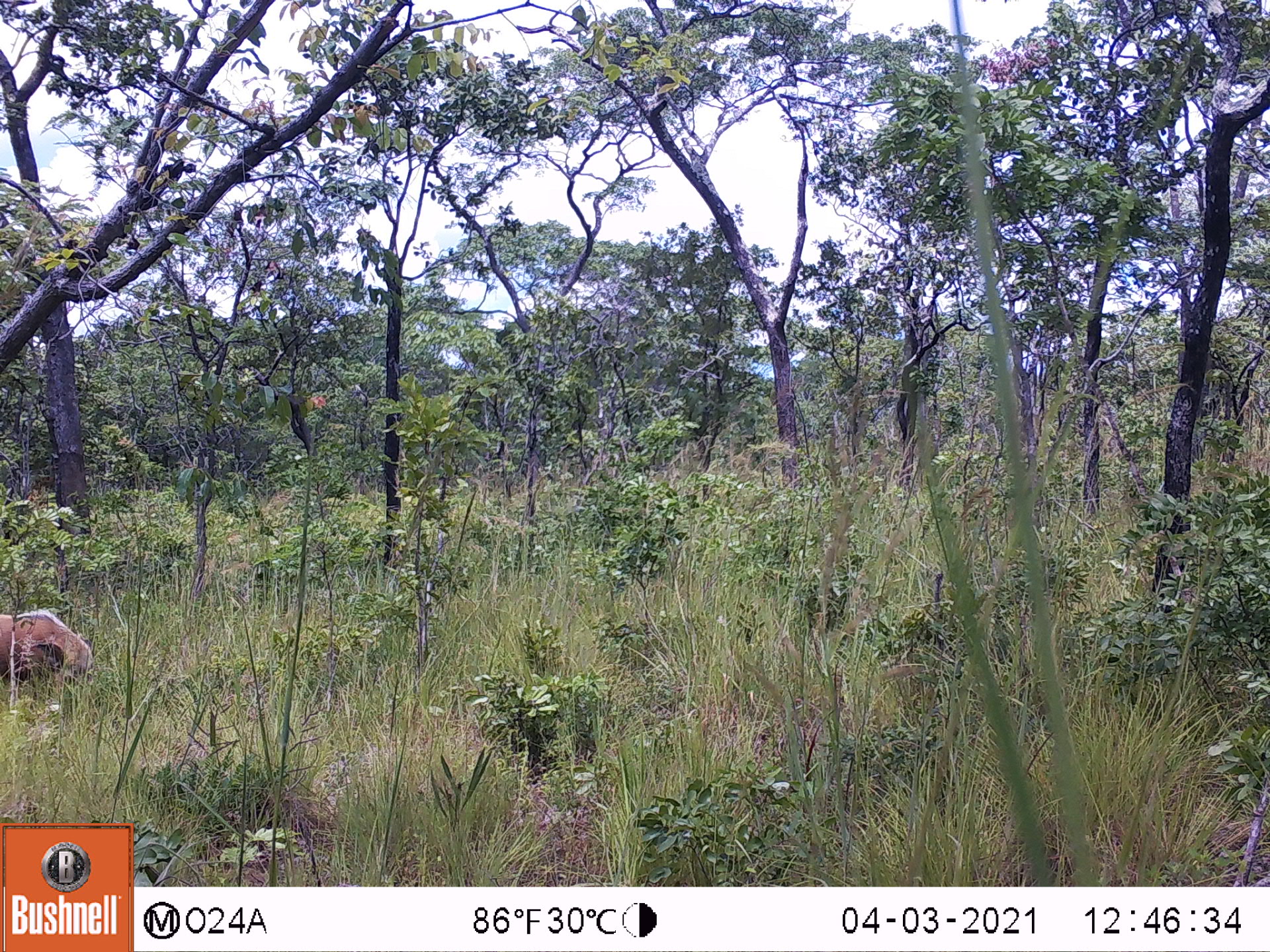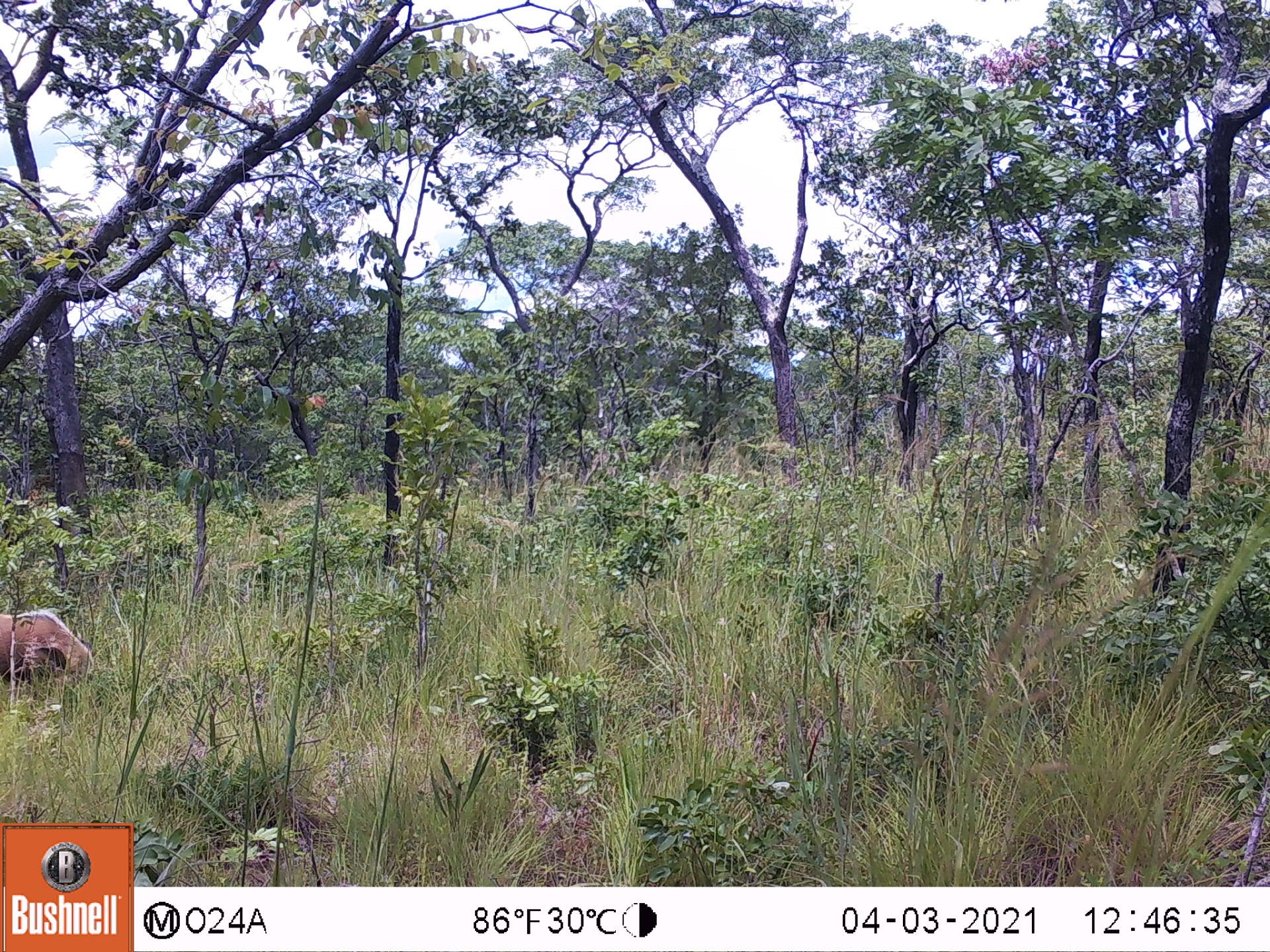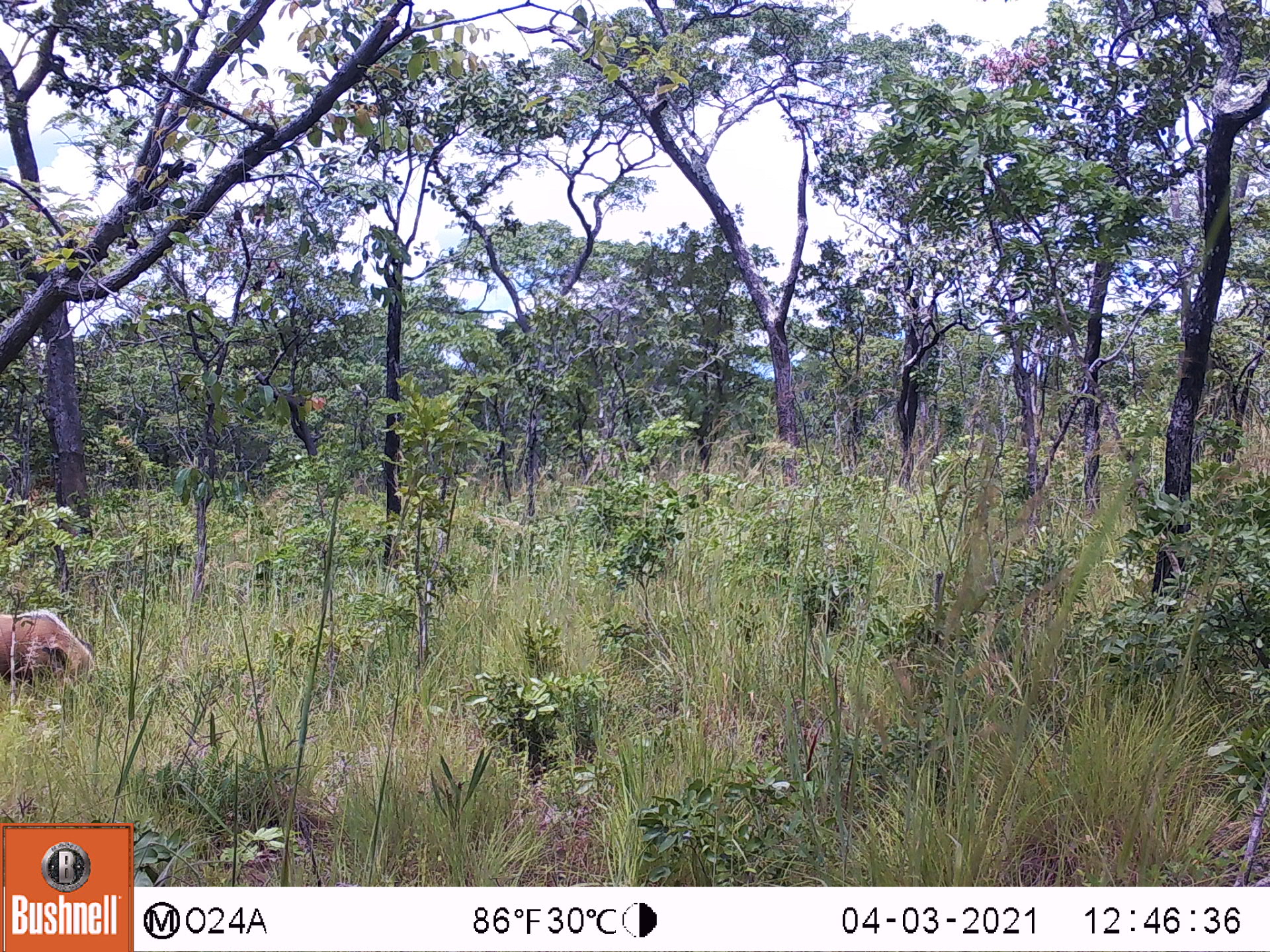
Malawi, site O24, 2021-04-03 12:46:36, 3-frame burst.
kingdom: Animalia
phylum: Chordata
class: Mammalia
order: Artiodactyla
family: Suidae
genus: Potamochoerus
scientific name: Potamochoerus larvatus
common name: bushpig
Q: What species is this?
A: Bushpig (Potamochoerus larvatus).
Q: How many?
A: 1.